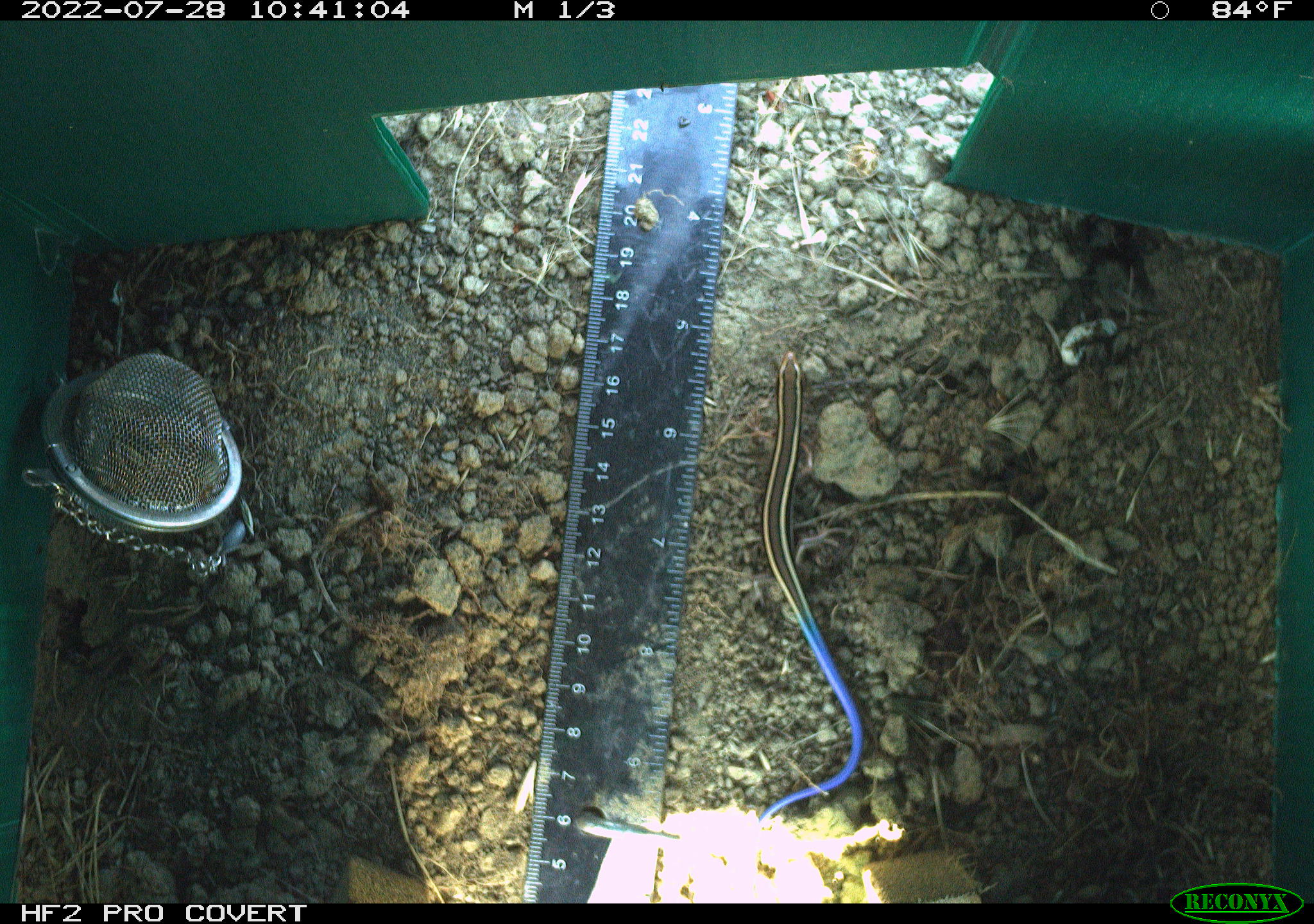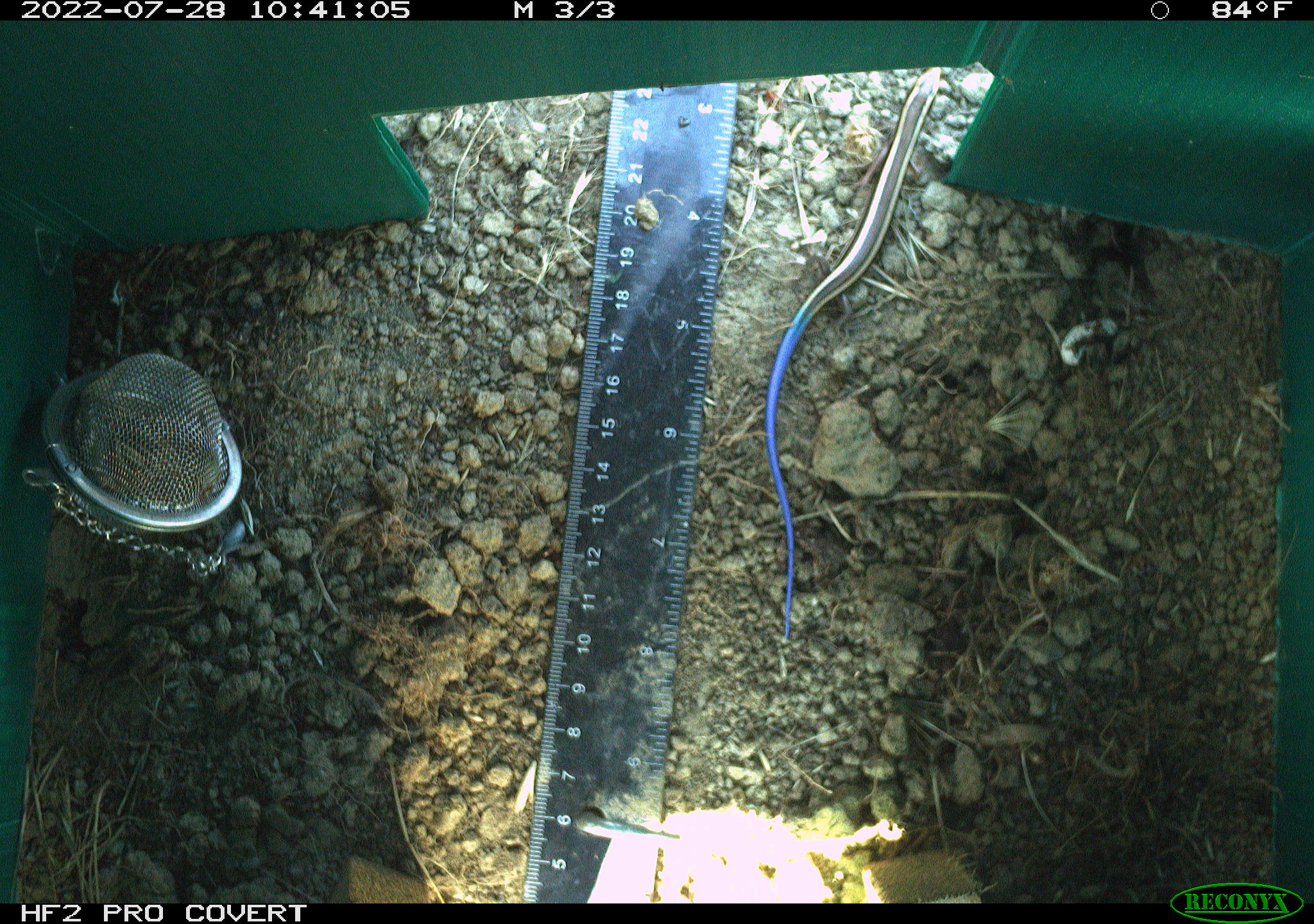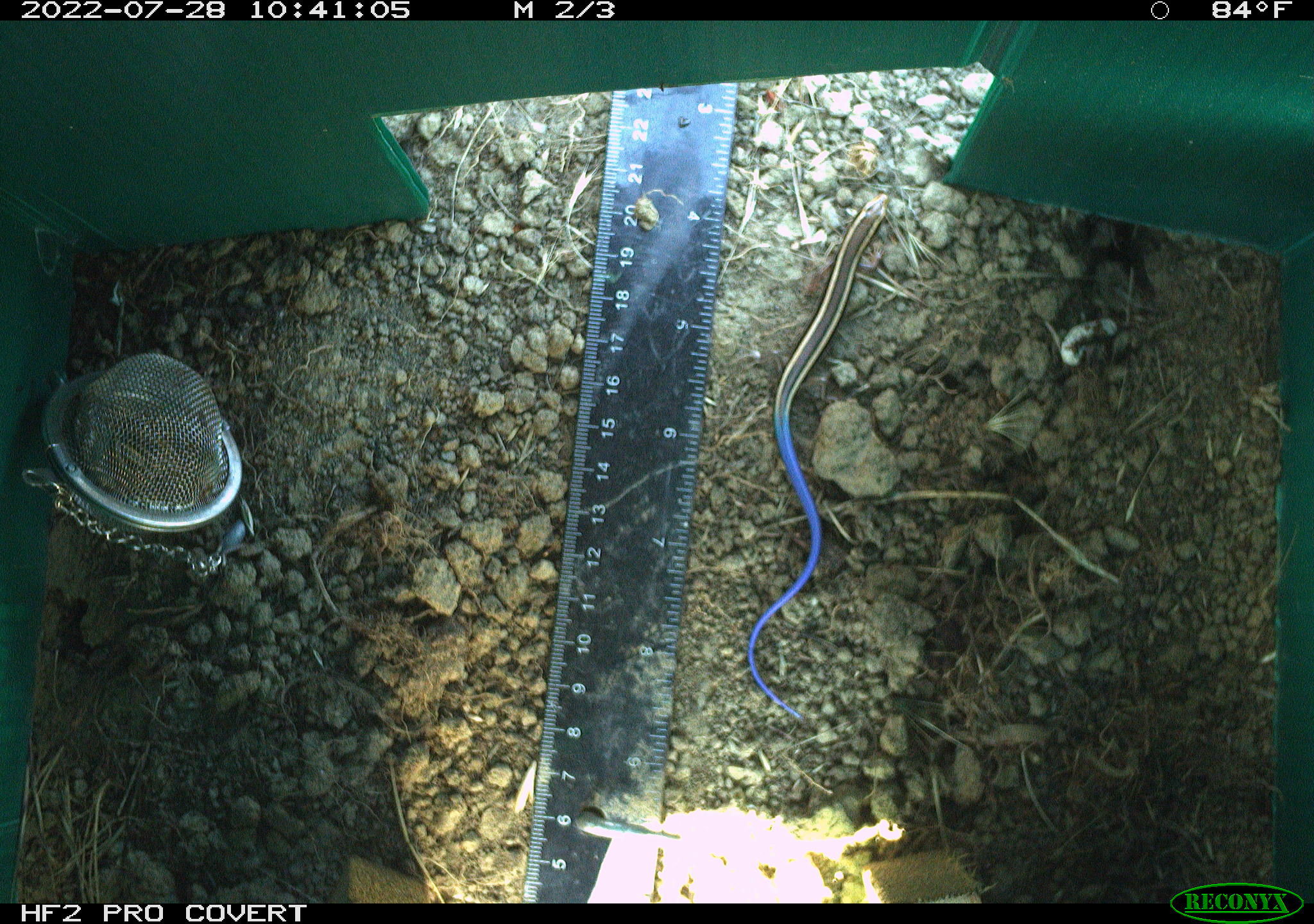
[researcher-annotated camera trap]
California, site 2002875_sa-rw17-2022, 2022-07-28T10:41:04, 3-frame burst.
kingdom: Animalia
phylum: Chordata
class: Reptilia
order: Squamata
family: Scincidae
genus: Plestiodon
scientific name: Plestiodon skiltonianus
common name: western skink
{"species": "western skink (Plestiodon skiltonianus)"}